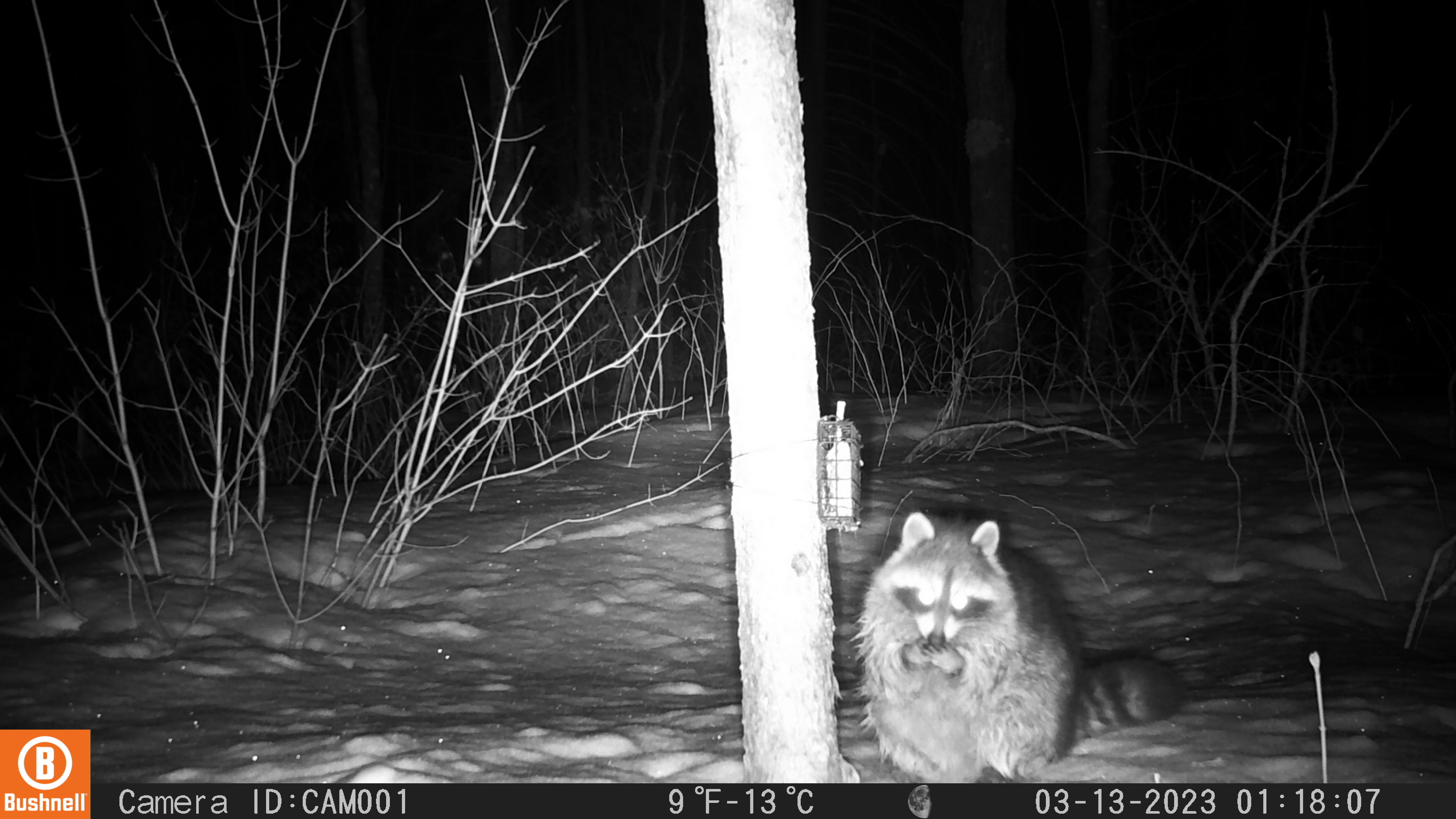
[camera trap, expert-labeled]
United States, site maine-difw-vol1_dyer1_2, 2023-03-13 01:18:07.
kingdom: Animalia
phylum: Chordata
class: Mammalia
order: Carnivora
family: Procyonidae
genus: Procyon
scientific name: Procyon lotor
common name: raccoon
Raccoon (Procyon lotor).